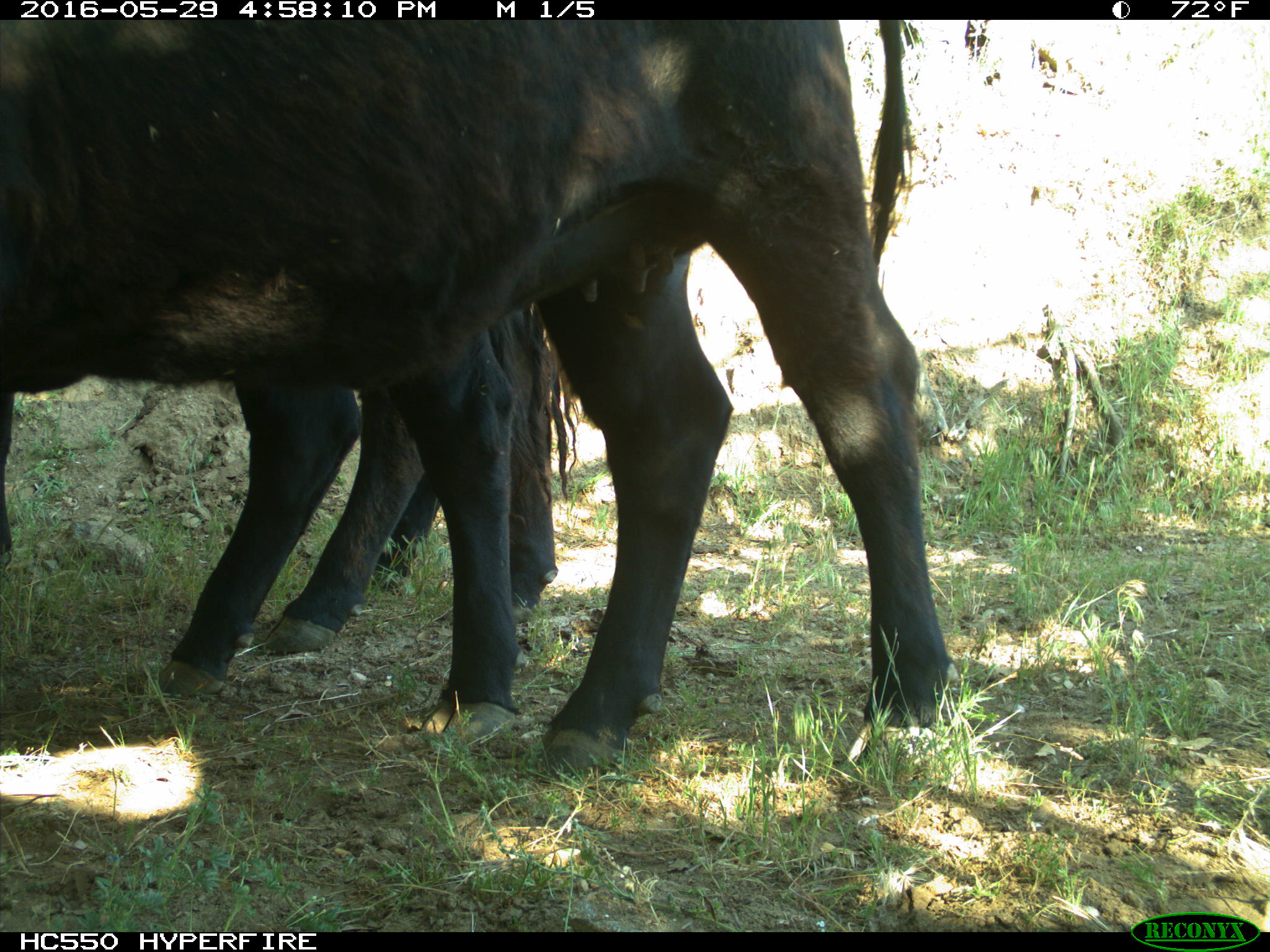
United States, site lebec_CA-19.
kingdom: Animalia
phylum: Chordata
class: Mammalia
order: Artiodactyla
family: Bovidae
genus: Bos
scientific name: Bos taurus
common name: domestic cow